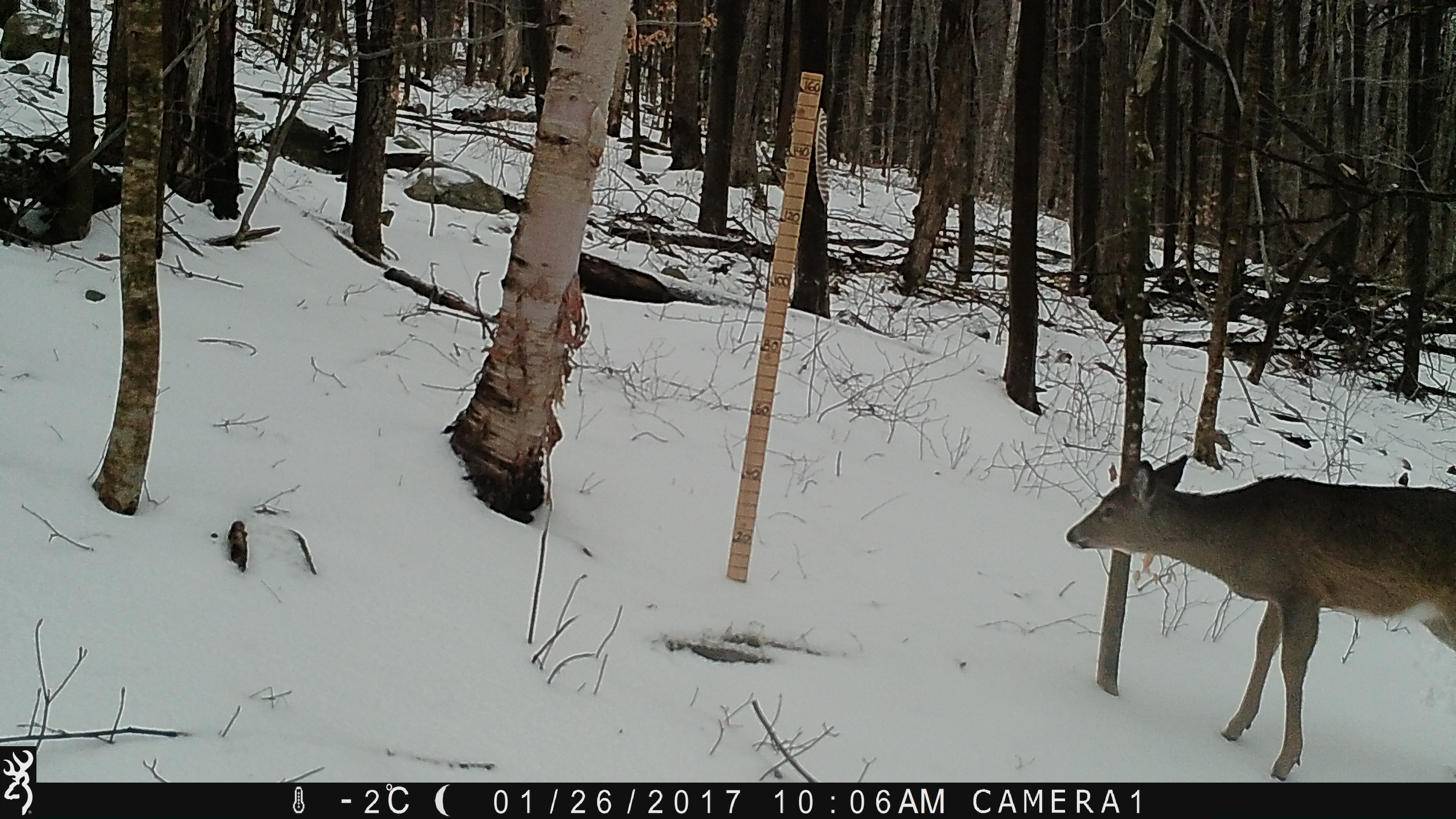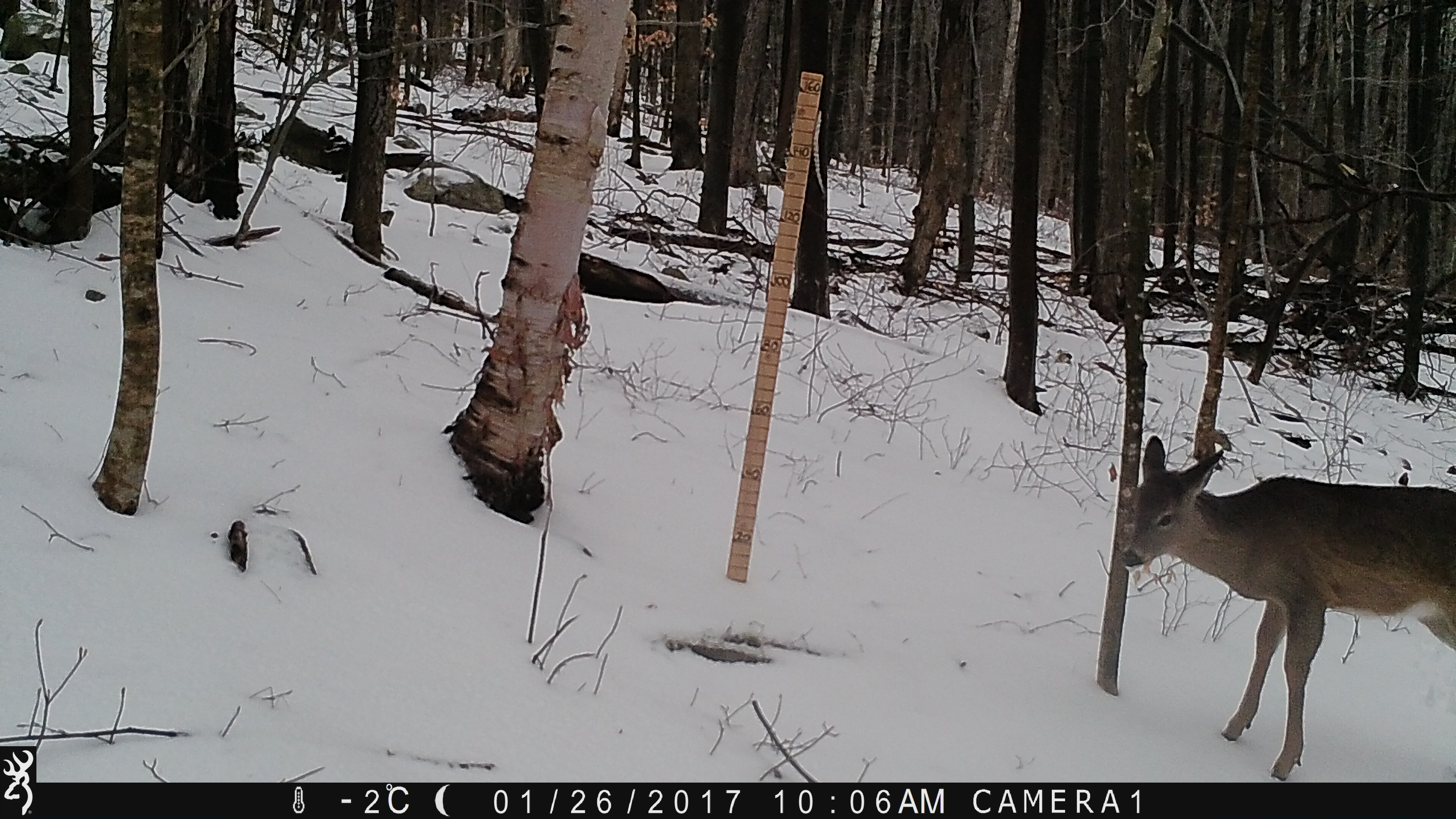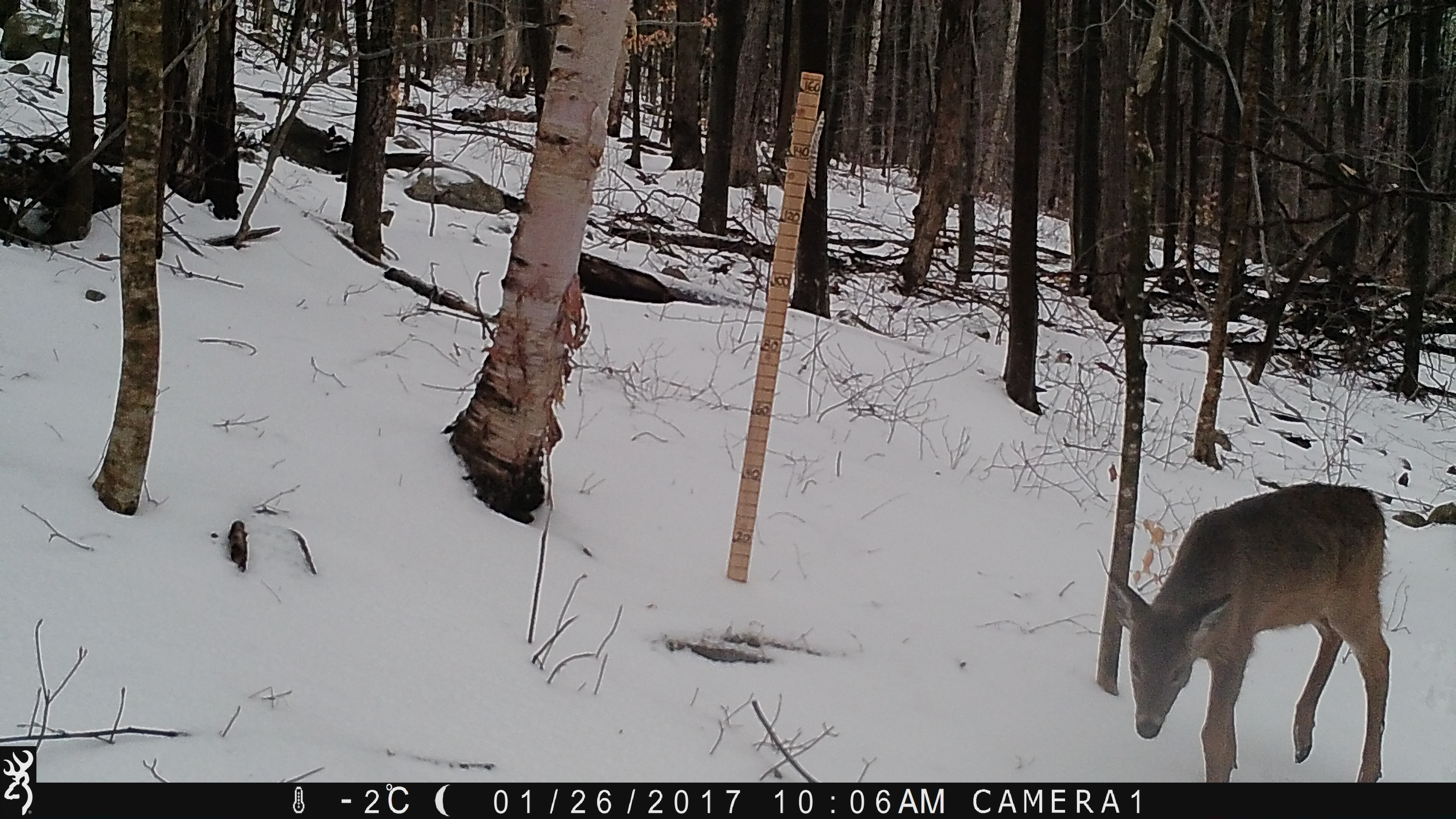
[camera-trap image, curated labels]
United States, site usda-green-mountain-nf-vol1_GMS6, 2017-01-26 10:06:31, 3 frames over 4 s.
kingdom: Animalia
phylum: Chordata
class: Mammalia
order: Artiodactyla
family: Cervidae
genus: Odocoileus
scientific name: Odocoileus virginianus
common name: white-tailed deer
White-tailed deer (Odocoileus virginianus).